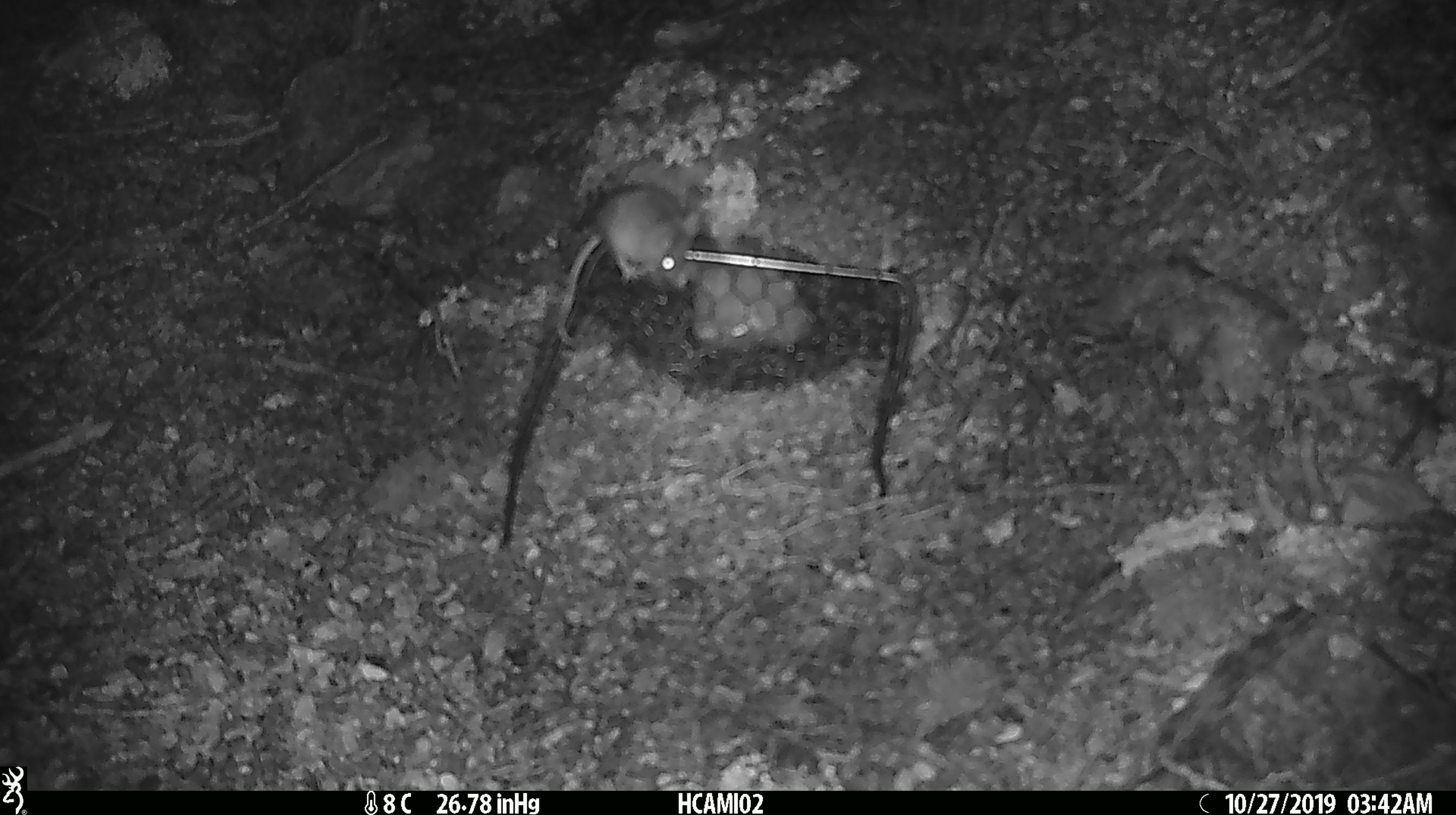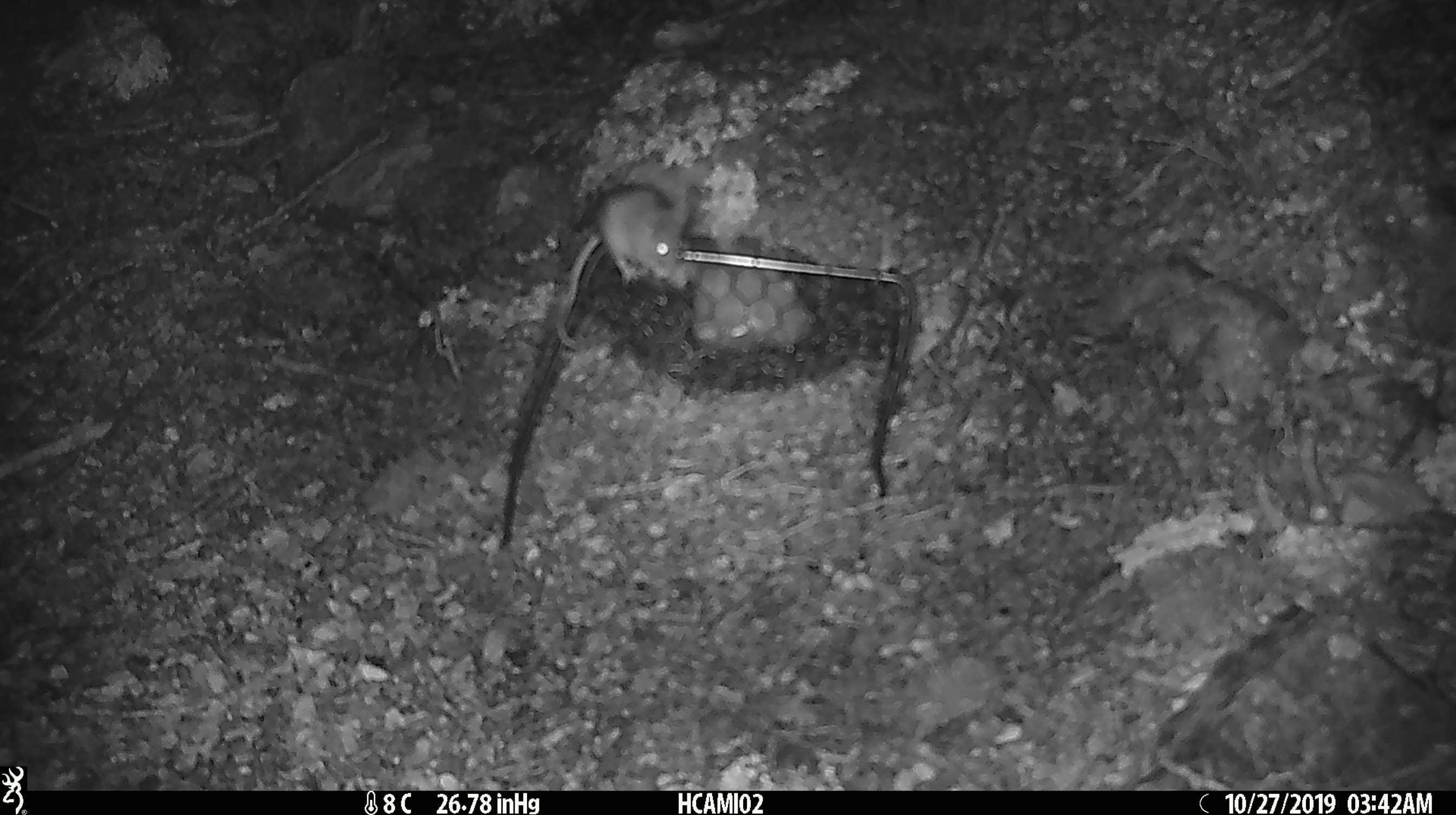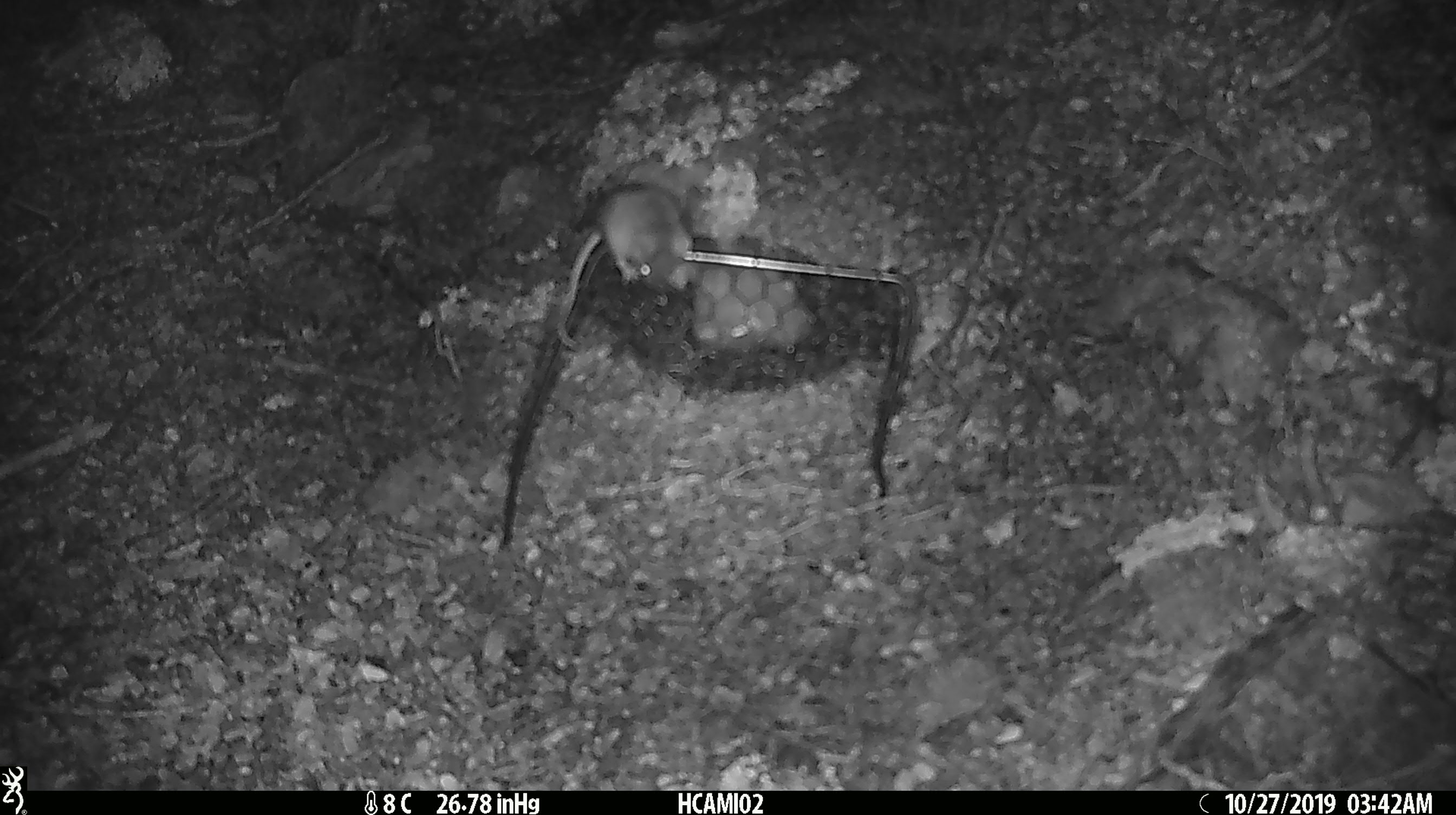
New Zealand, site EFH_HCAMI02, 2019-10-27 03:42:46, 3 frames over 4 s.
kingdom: Animalia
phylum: Chordata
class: Mammalia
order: Rodentia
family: Muridae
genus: Mus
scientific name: Mus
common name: mouse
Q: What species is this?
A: Mouse (Mus).